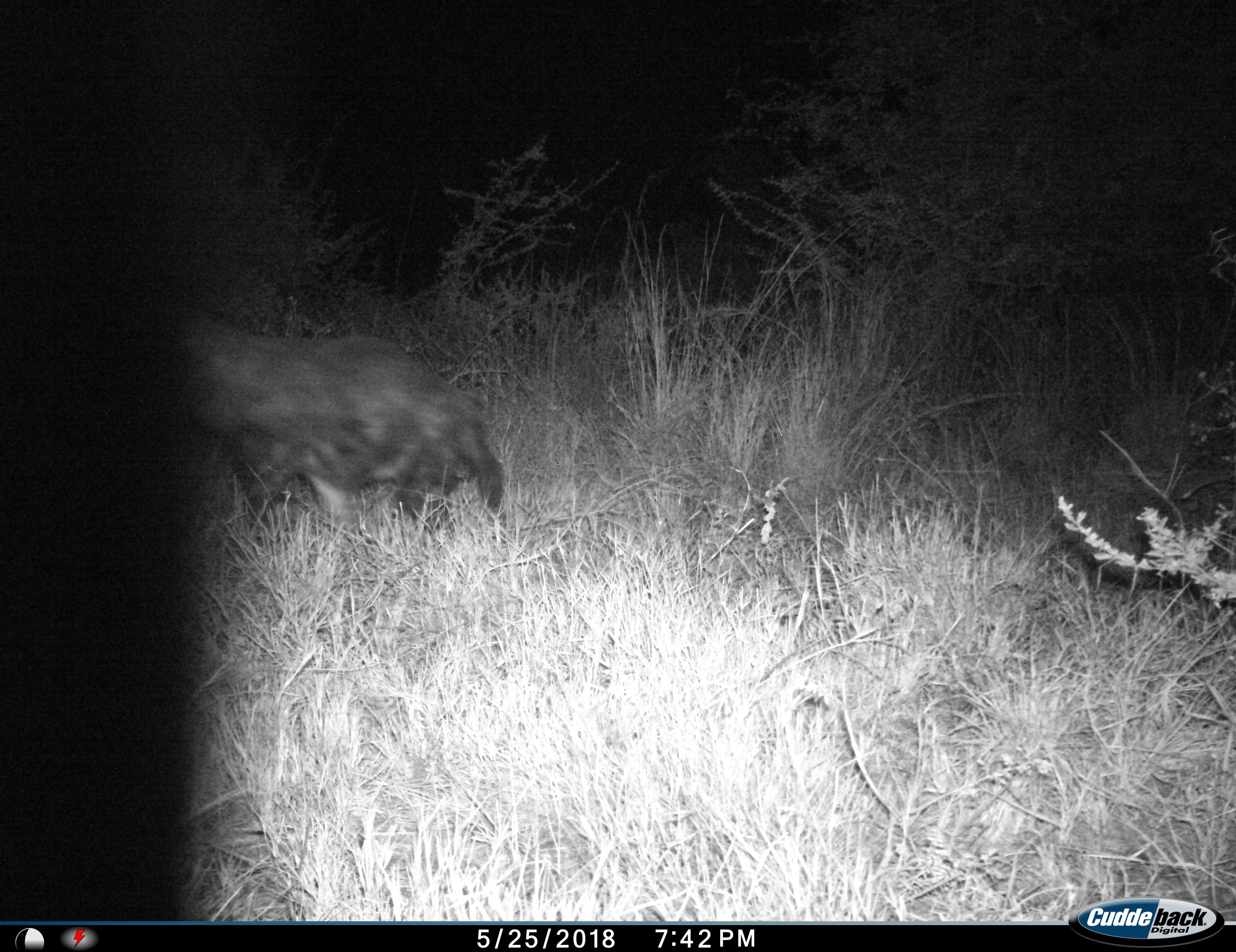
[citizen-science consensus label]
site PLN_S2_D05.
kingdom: Animalia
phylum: Chordata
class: Mammalia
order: Carnivora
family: Hyaenidae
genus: Parahyaena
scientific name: Parahyaena brunnea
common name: brown hyena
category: hyenabrown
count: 1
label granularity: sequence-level